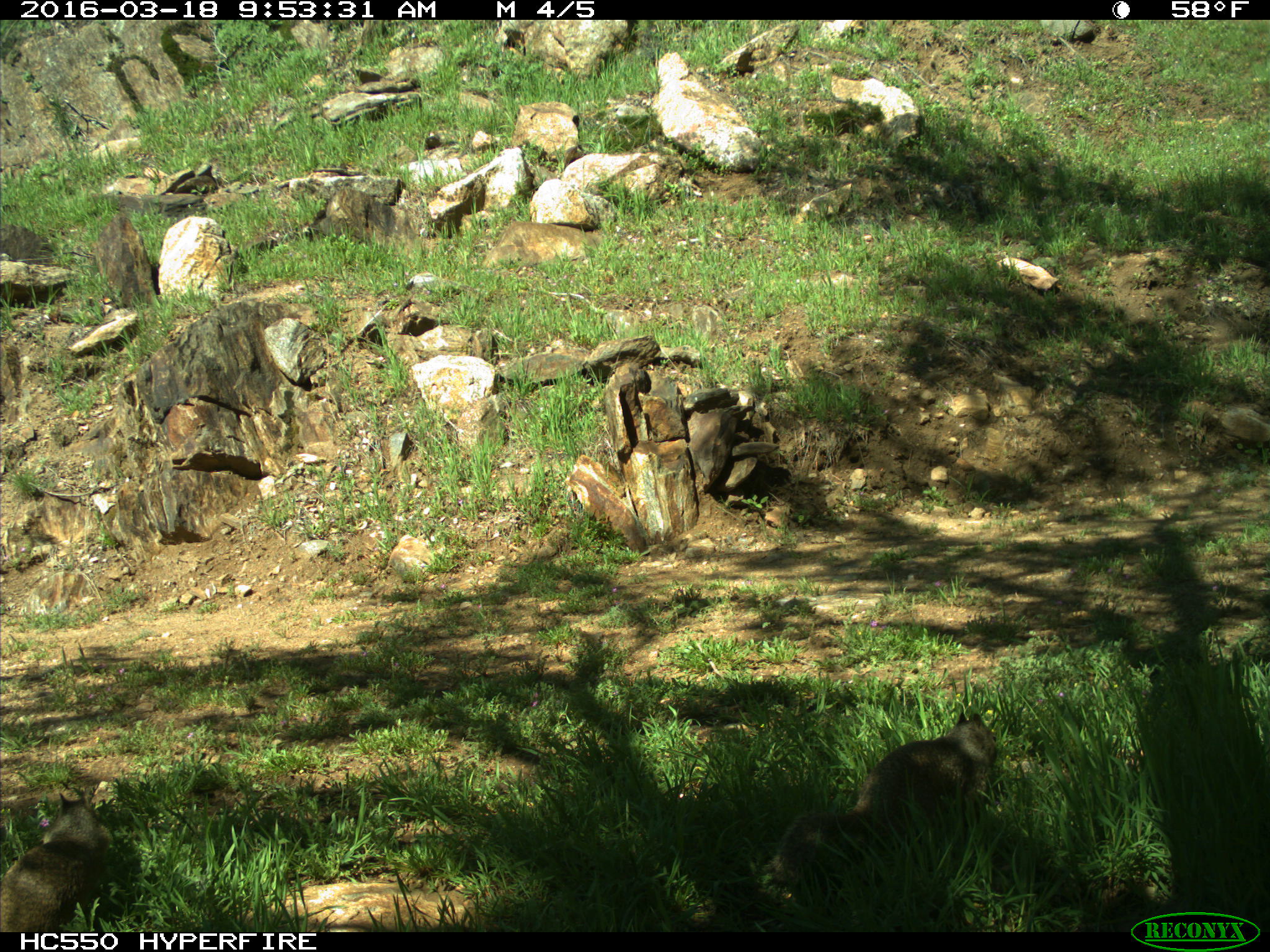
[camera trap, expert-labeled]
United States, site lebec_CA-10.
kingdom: Animalia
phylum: Chordata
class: Mammalia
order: Rodentia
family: Sciuridae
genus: Otospermophilus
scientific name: Otospermophilus beecheyi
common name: california ground squirrel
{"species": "Otospermophilus beecheyi (california ground squirrel)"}